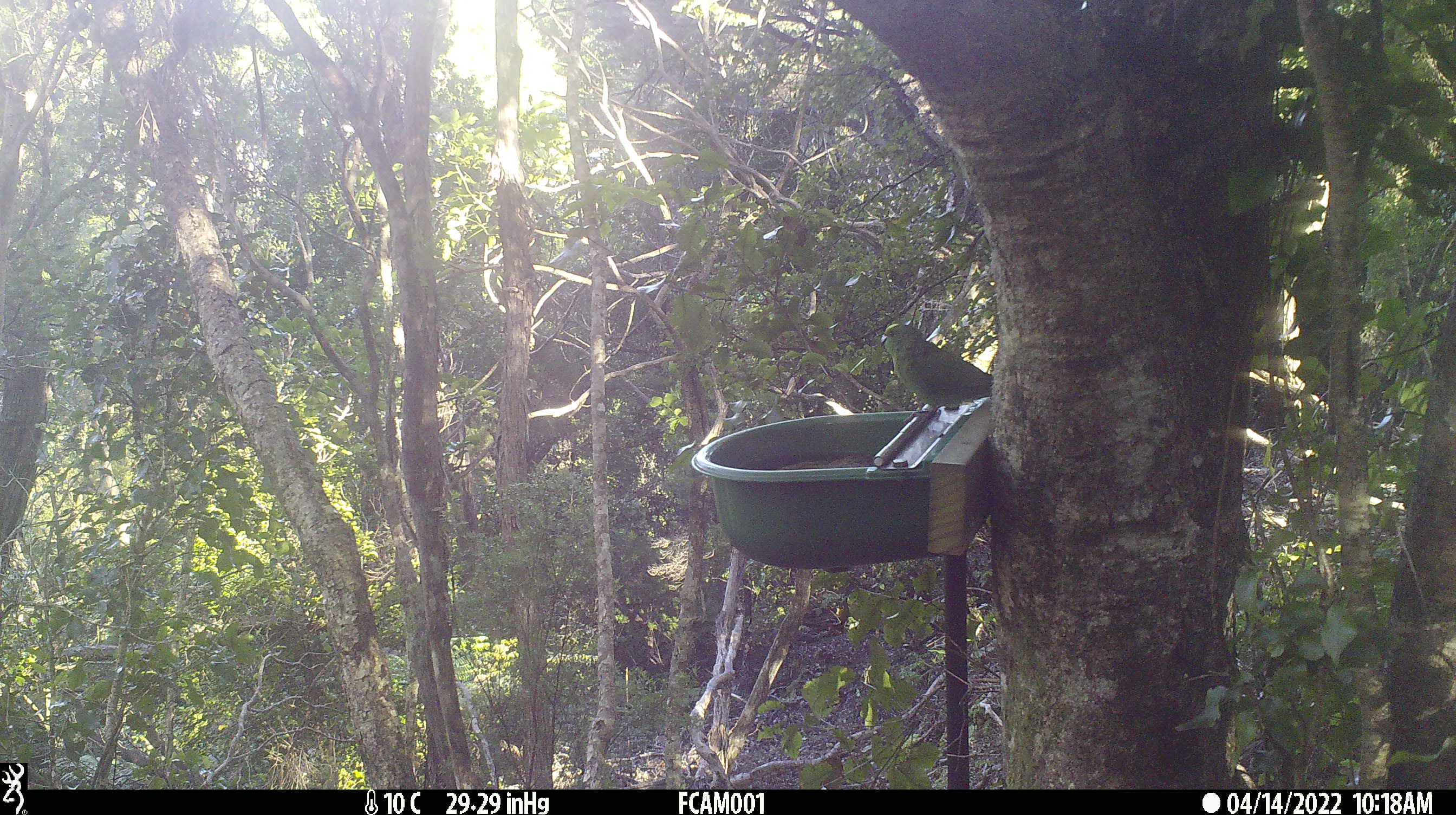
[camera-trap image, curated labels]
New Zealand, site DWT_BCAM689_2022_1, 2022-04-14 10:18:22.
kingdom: Animalia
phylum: Chordata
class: Aves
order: Psittaciformes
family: Psittaculidae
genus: Cyanoramphus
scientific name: Cyanoramphus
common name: parakeet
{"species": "parakeet (Cyanoramphus)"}